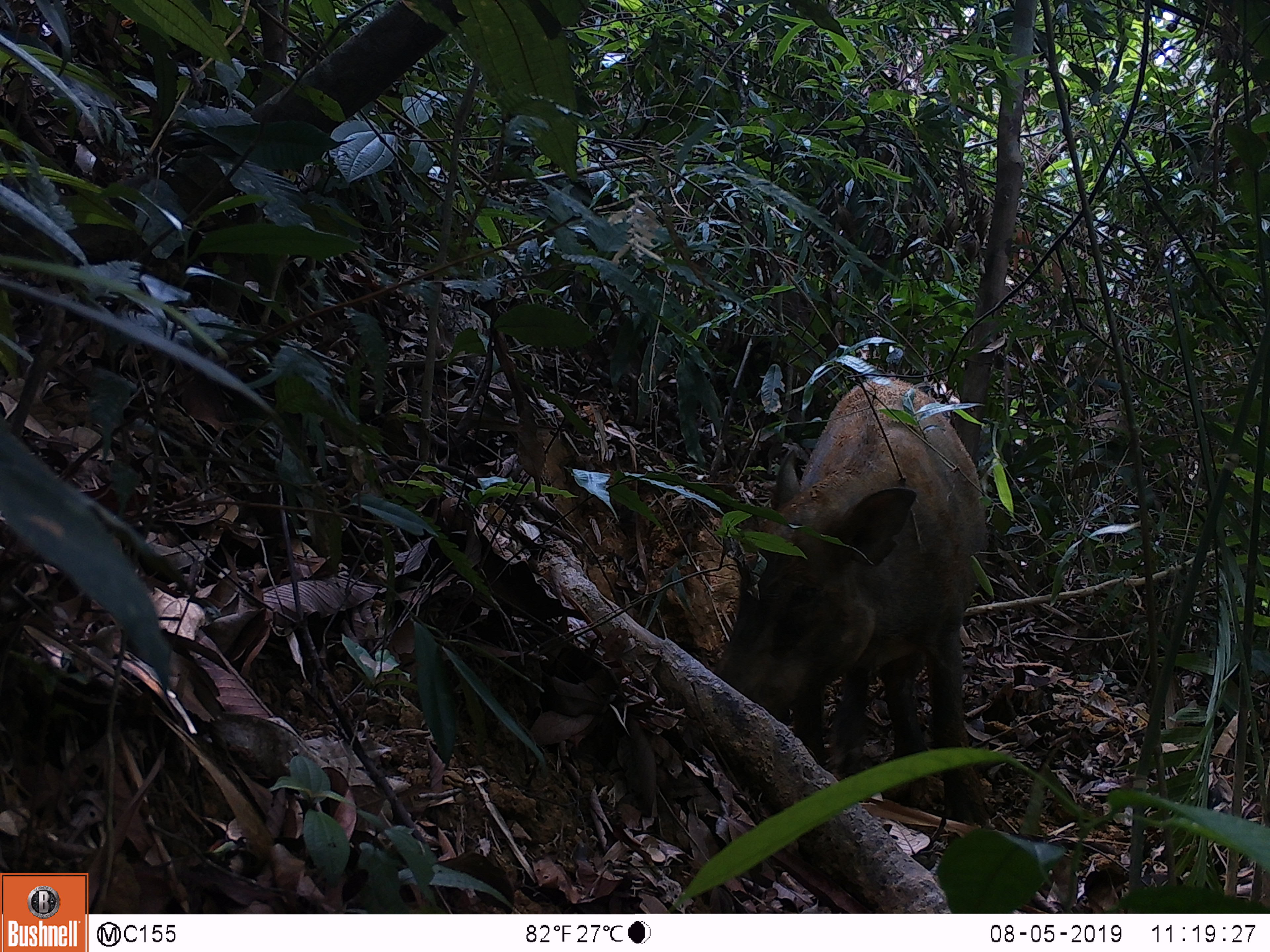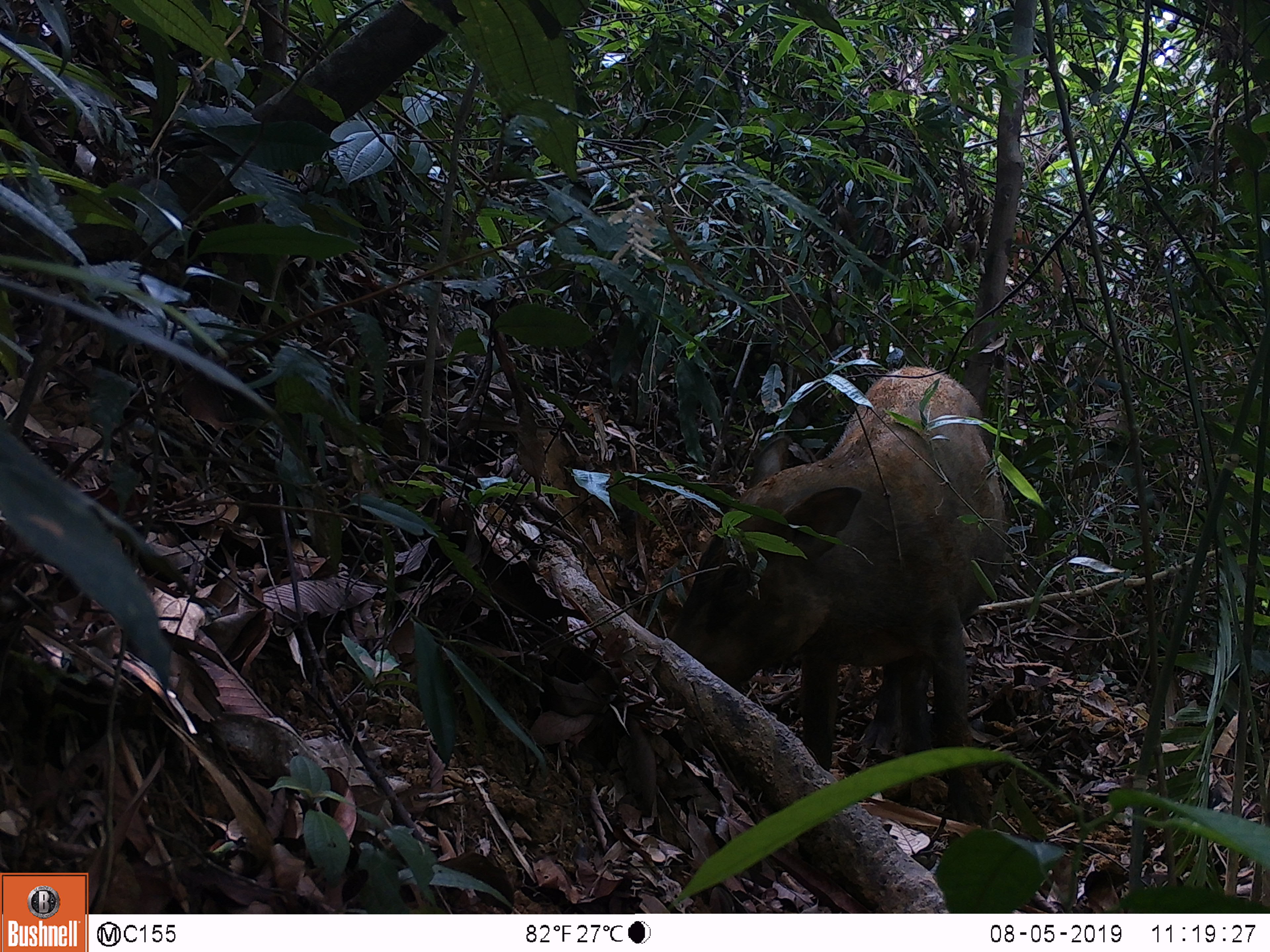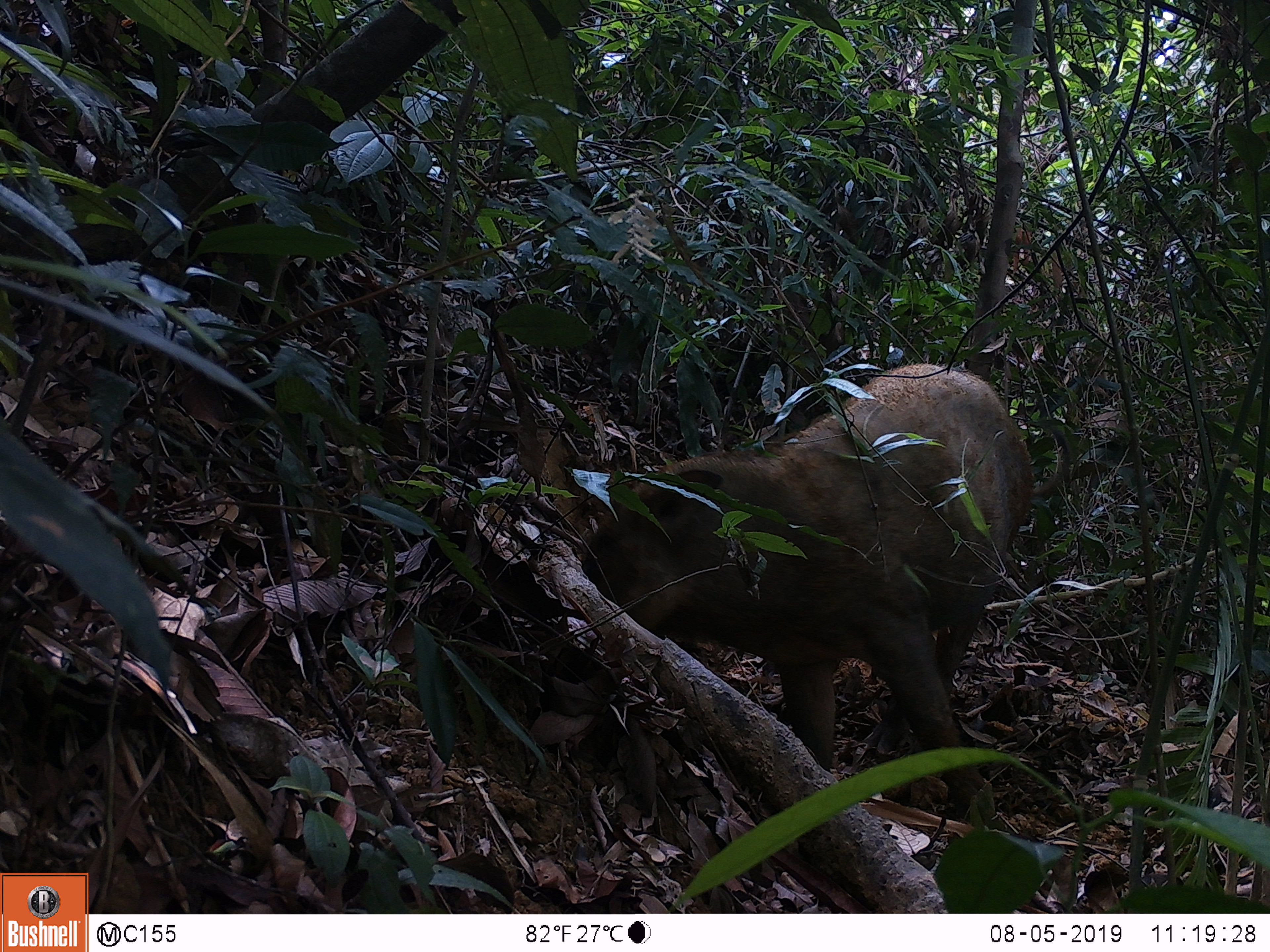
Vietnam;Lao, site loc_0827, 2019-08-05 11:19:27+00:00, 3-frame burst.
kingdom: Animalia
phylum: Chordata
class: Mammalia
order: Artiodactyla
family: Suidae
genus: Sus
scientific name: Sus scrofa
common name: eurasian wild pig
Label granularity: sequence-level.